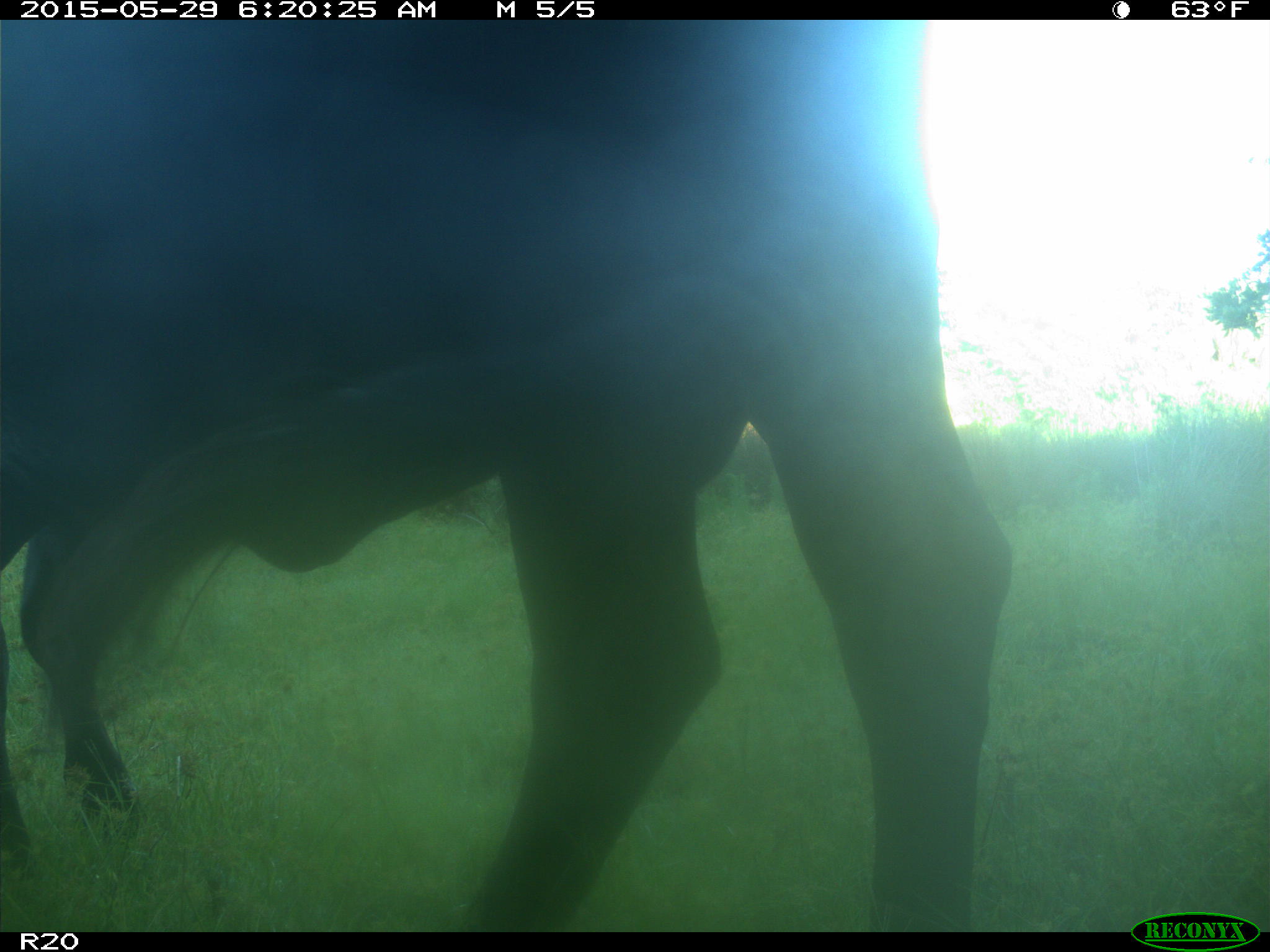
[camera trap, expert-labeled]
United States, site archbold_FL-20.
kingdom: Animalia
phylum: Chordata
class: Mammalia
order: Artiodactyla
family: Bovidae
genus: Bos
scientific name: Bos taurus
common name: domestic cow